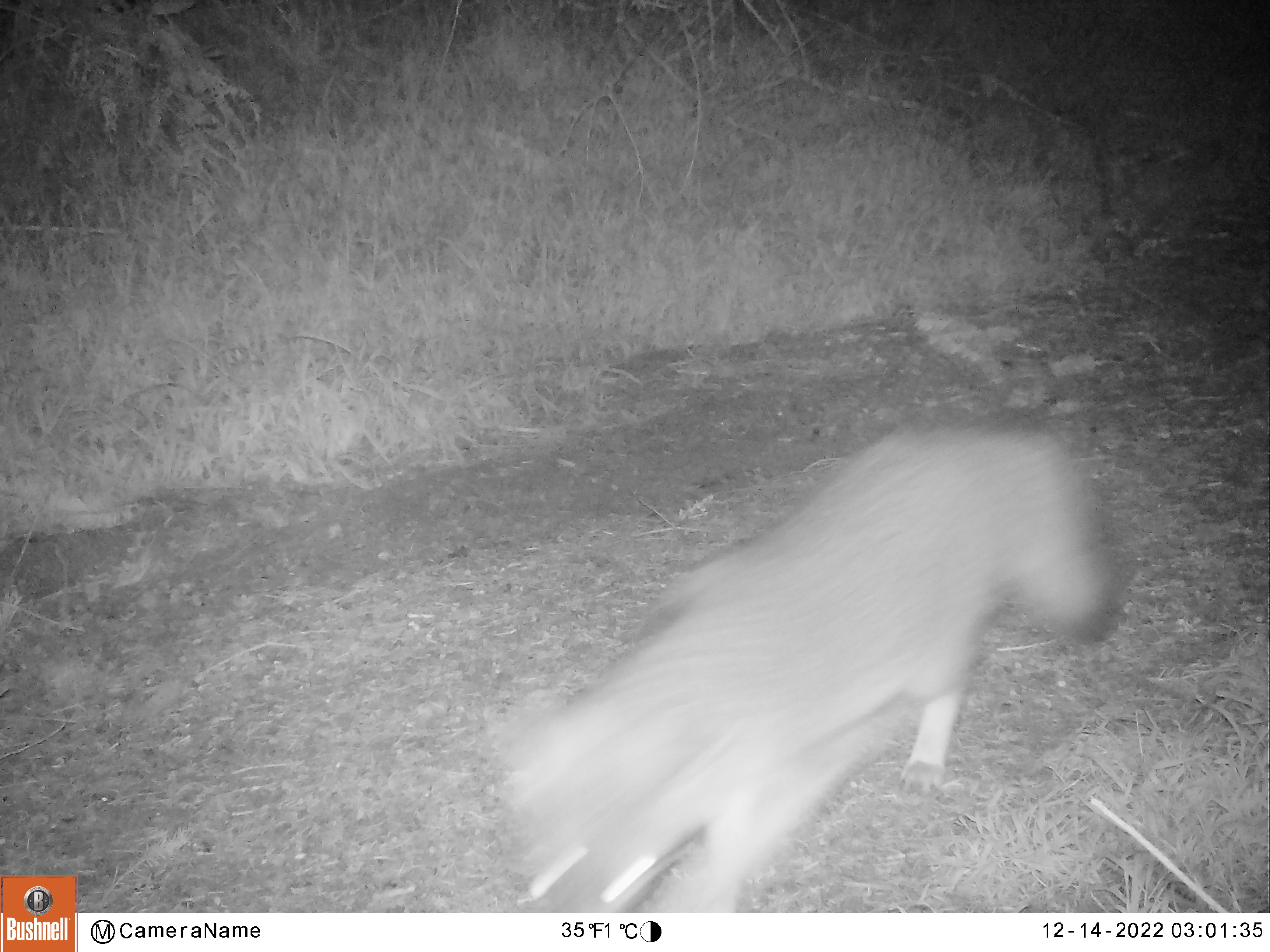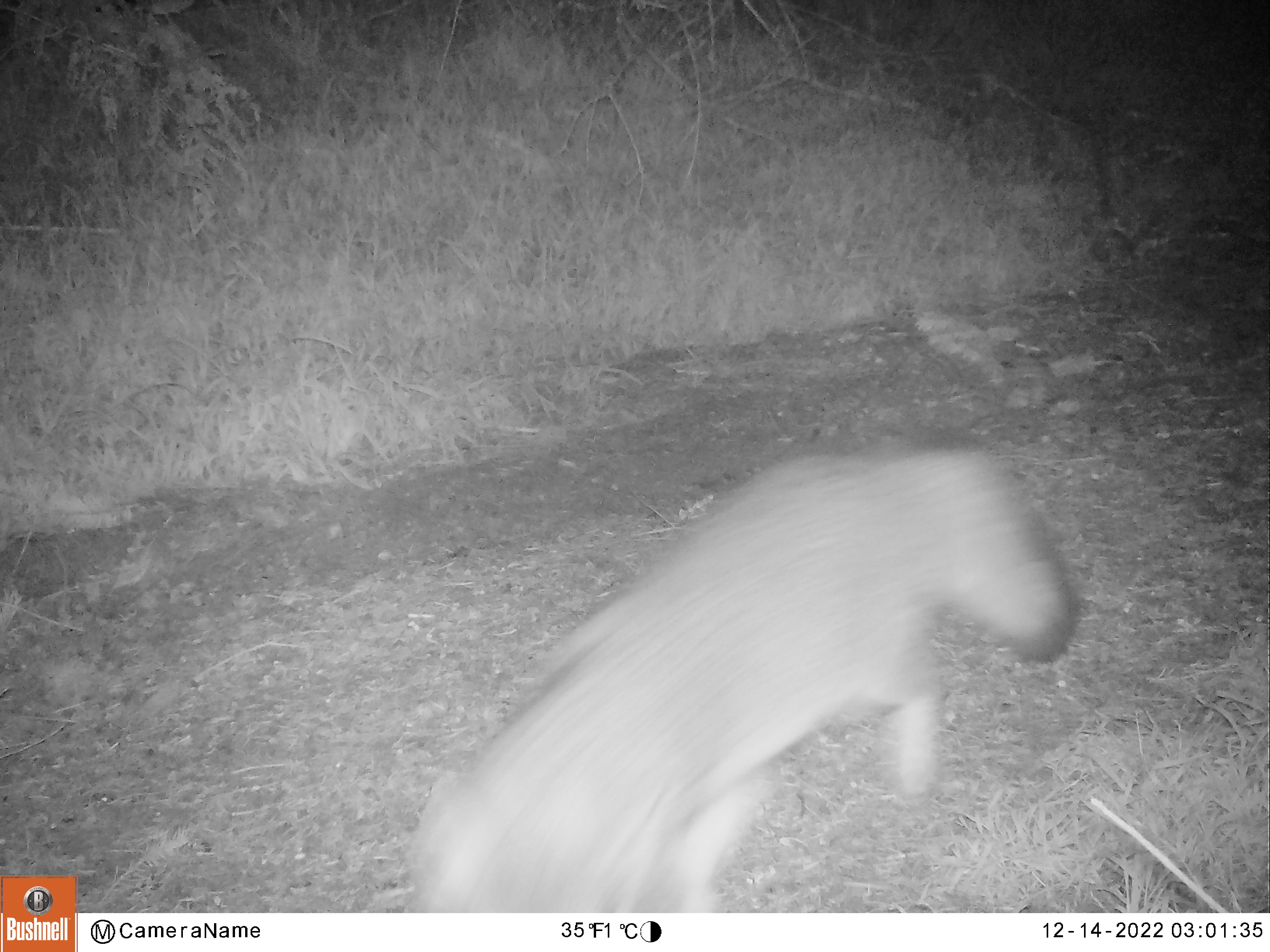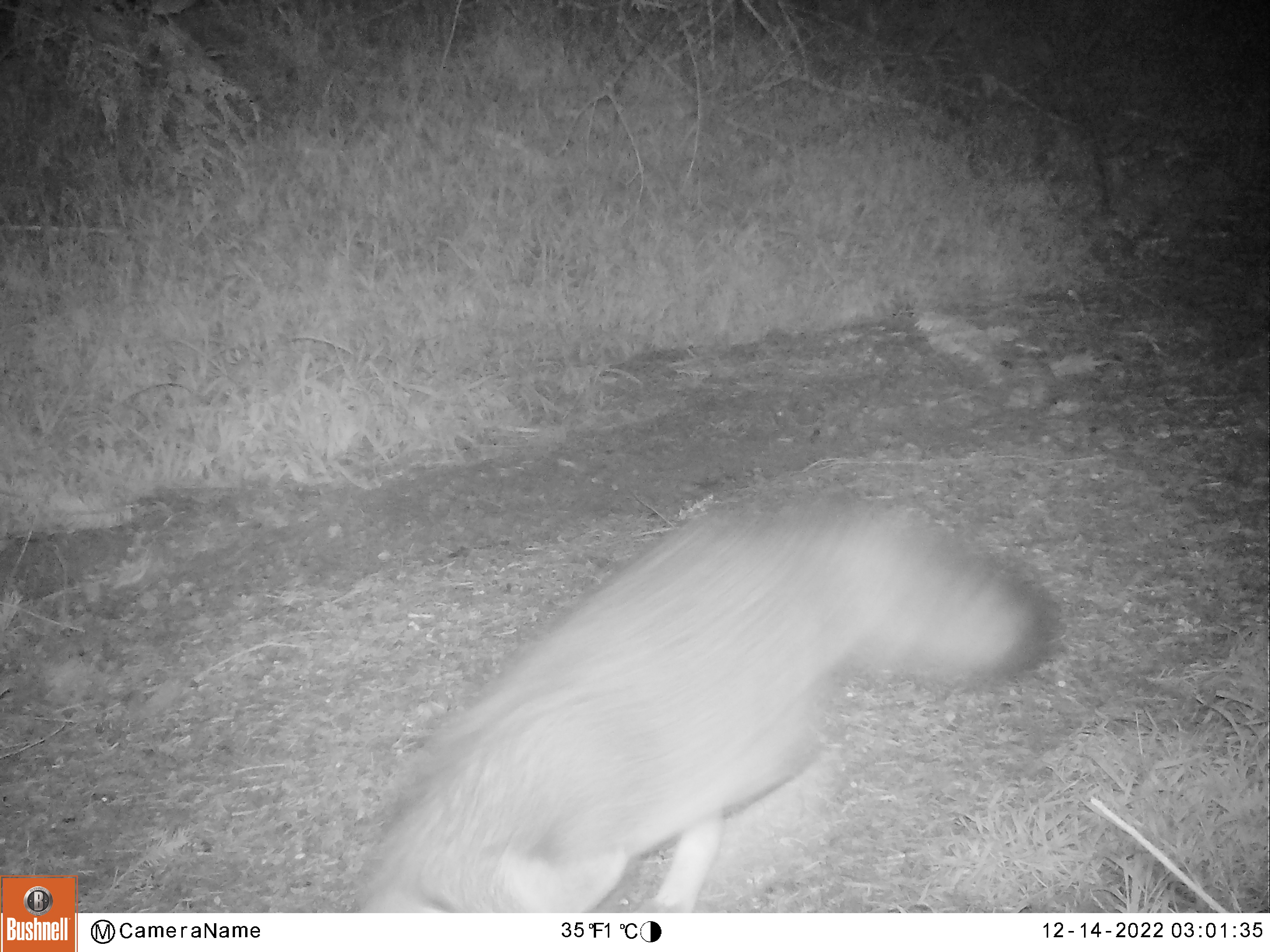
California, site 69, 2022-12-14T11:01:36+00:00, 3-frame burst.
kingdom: Animalia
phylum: Chordata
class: Mammalia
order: Carnivora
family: Canidae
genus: Urocyon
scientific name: Urocyon cinereoargenteus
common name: gray fox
Gray fox (Urocyon cinereoargenteus).